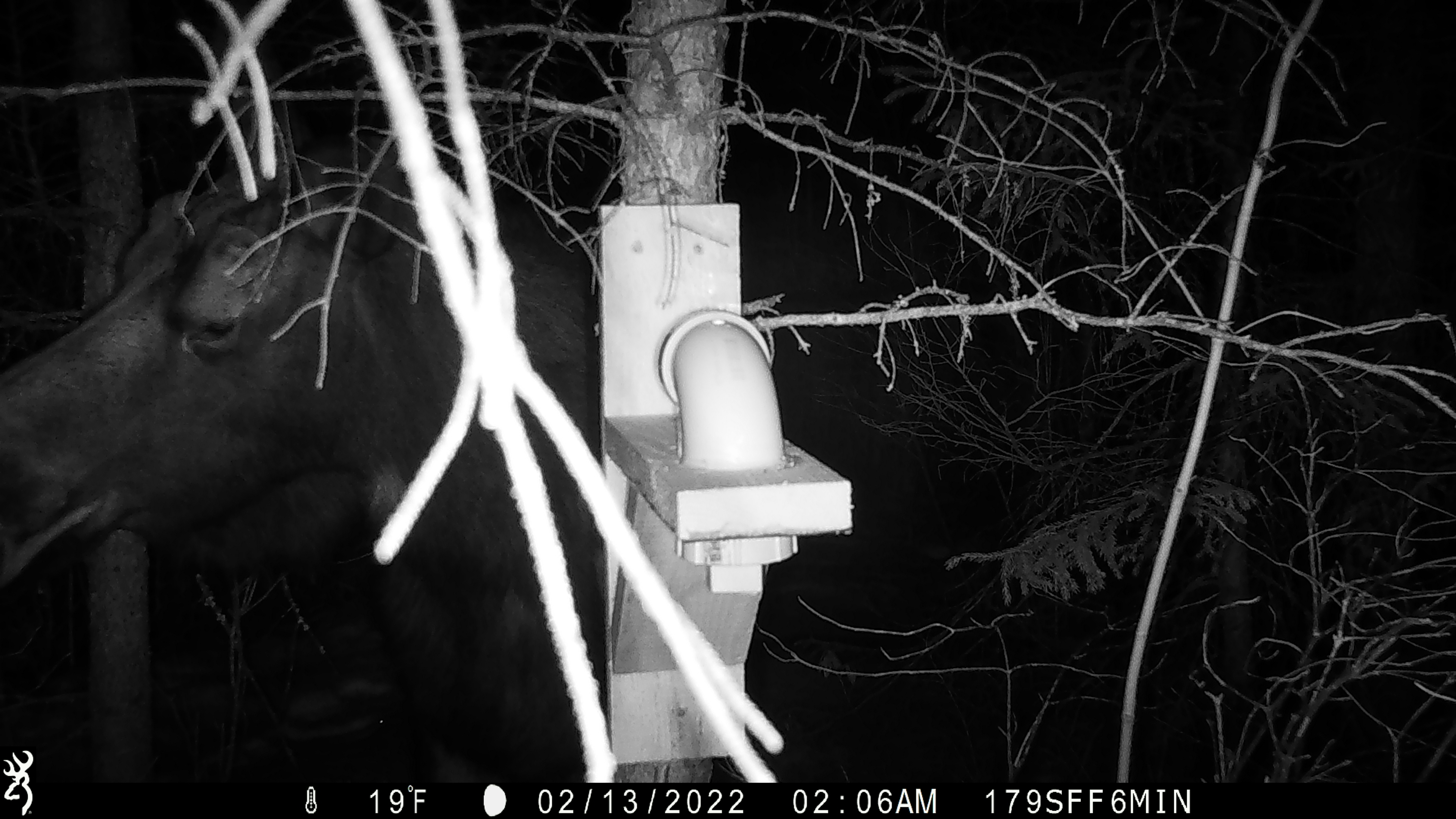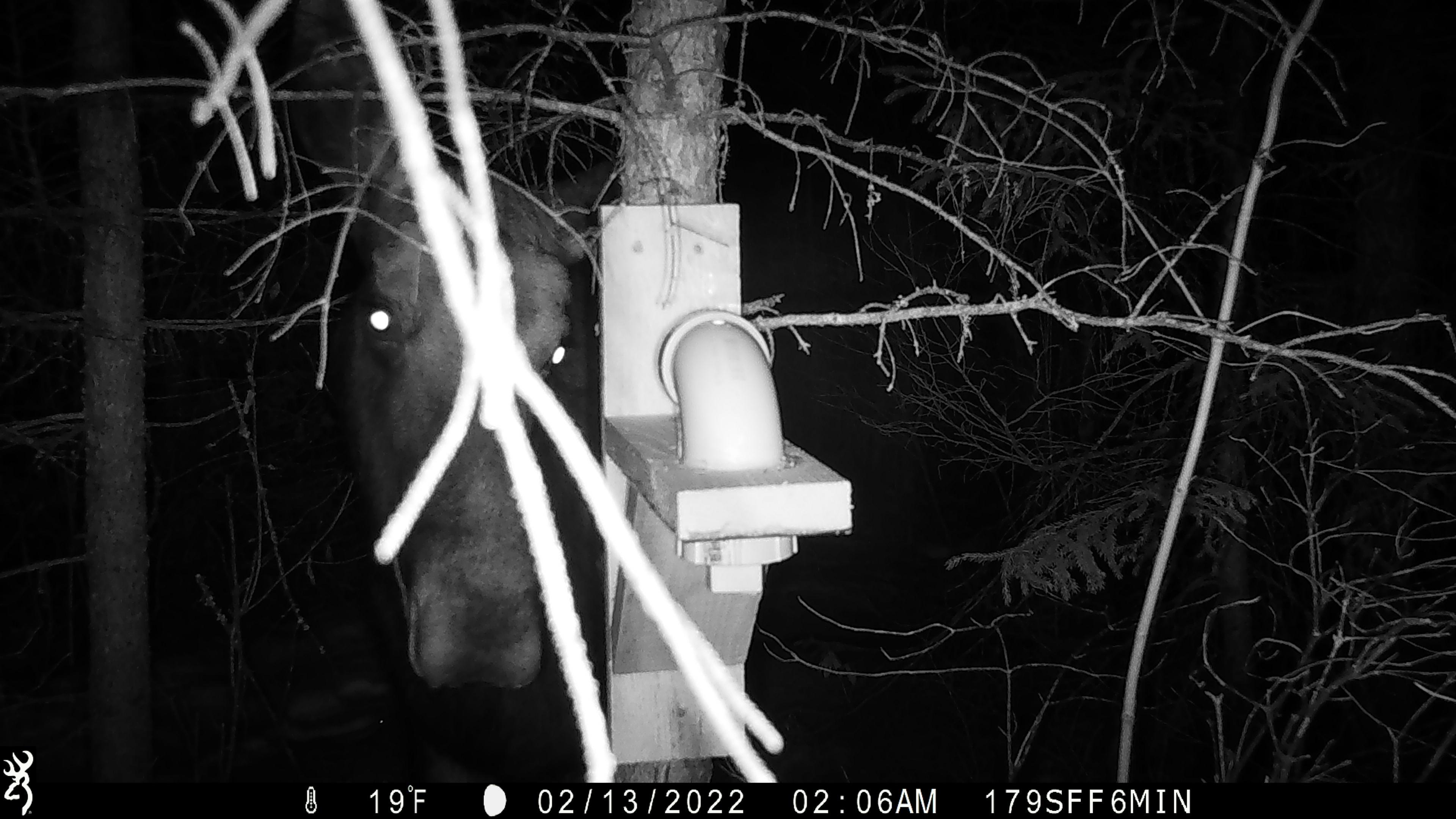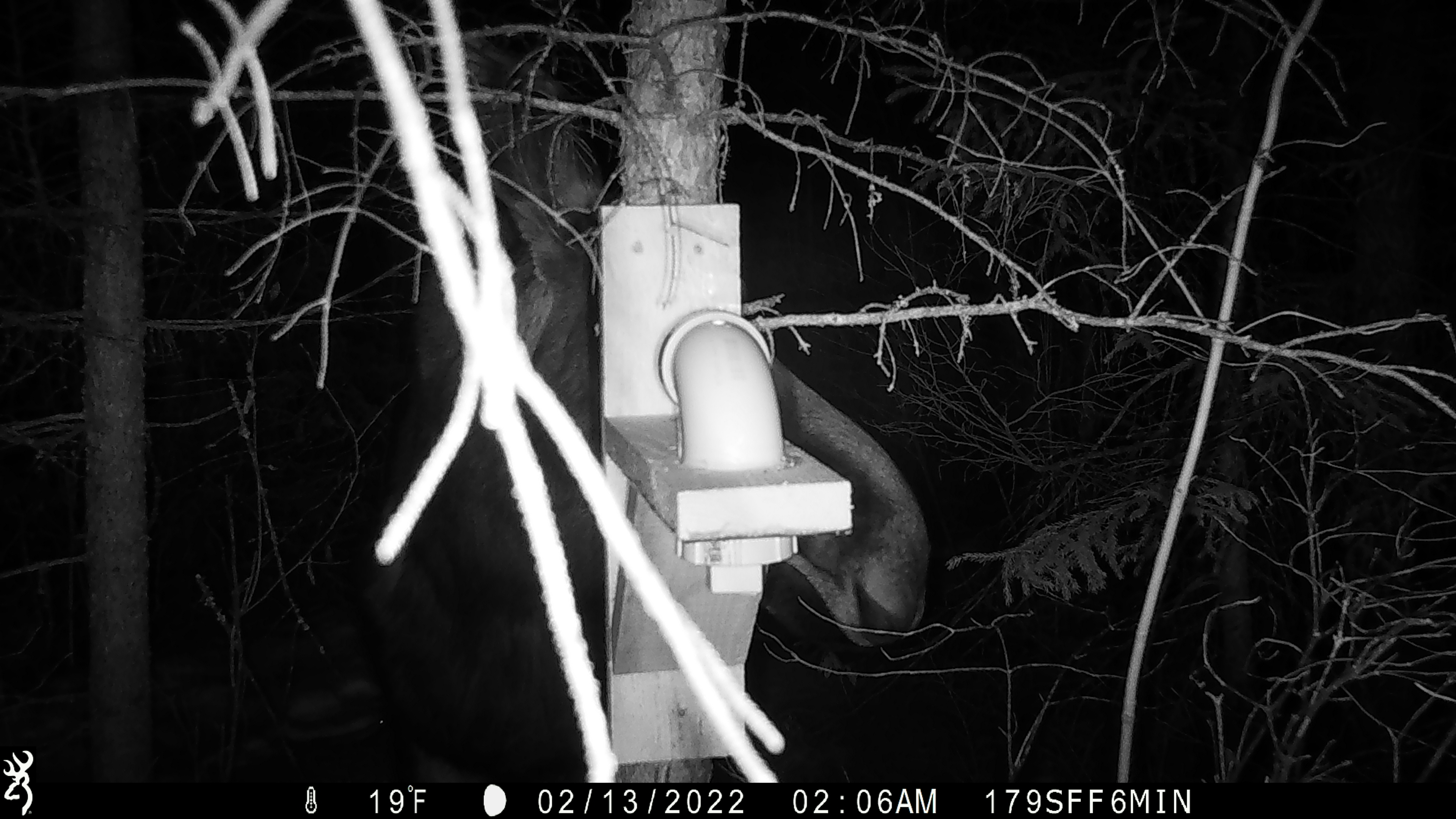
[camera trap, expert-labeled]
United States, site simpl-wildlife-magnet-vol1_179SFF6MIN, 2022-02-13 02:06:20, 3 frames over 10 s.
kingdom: Animalia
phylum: Chordata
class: Mammalia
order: Artiodactyla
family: Cervidae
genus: Alces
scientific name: Alces alces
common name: moose